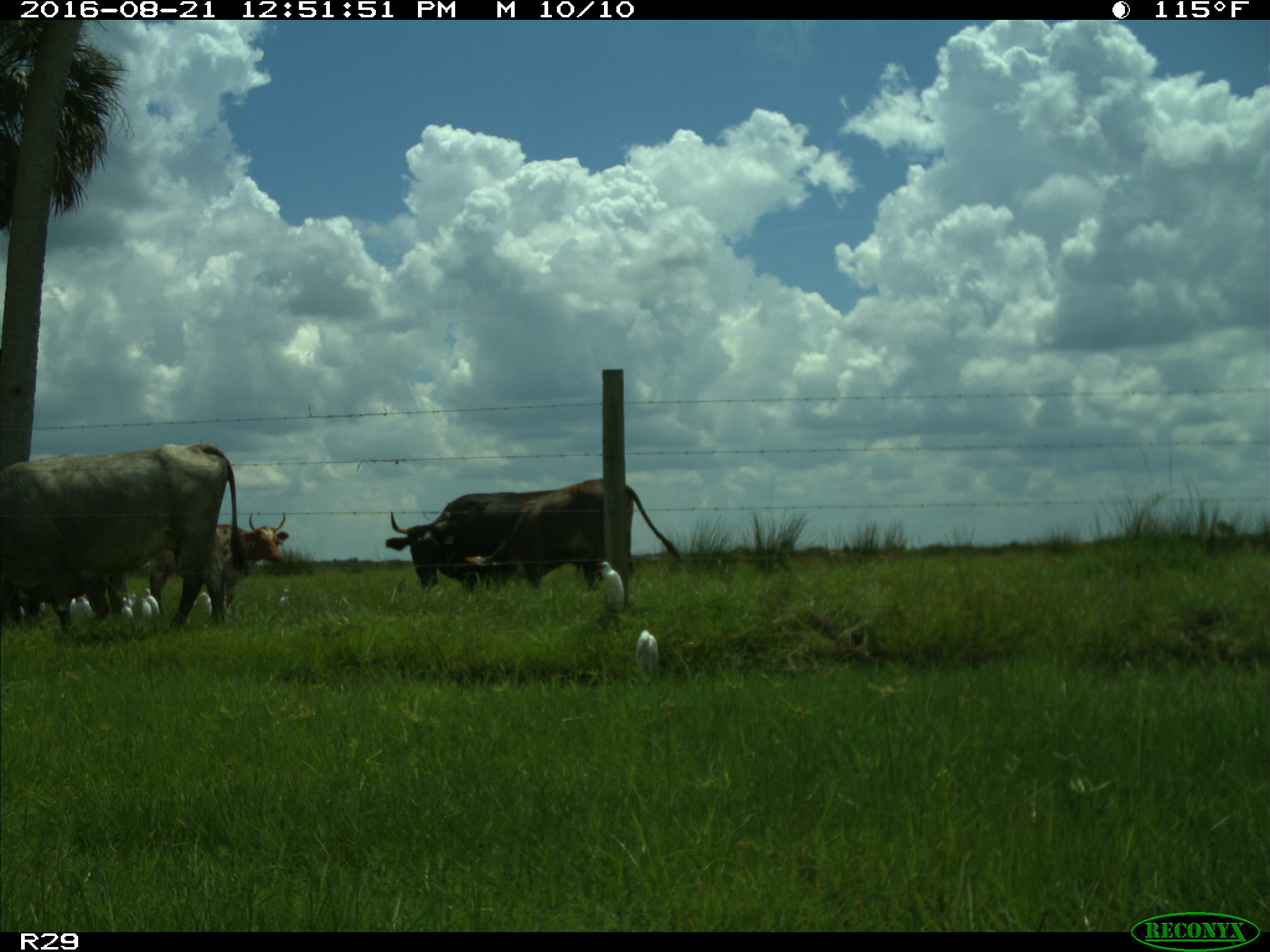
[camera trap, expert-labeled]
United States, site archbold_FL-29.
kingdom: Animalia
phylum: Chordata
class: Mammalia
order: Artiodactyla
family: Bovidae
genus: Bos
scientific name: Bos taurus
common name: domestic cow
Bos taurus (domestic cow).